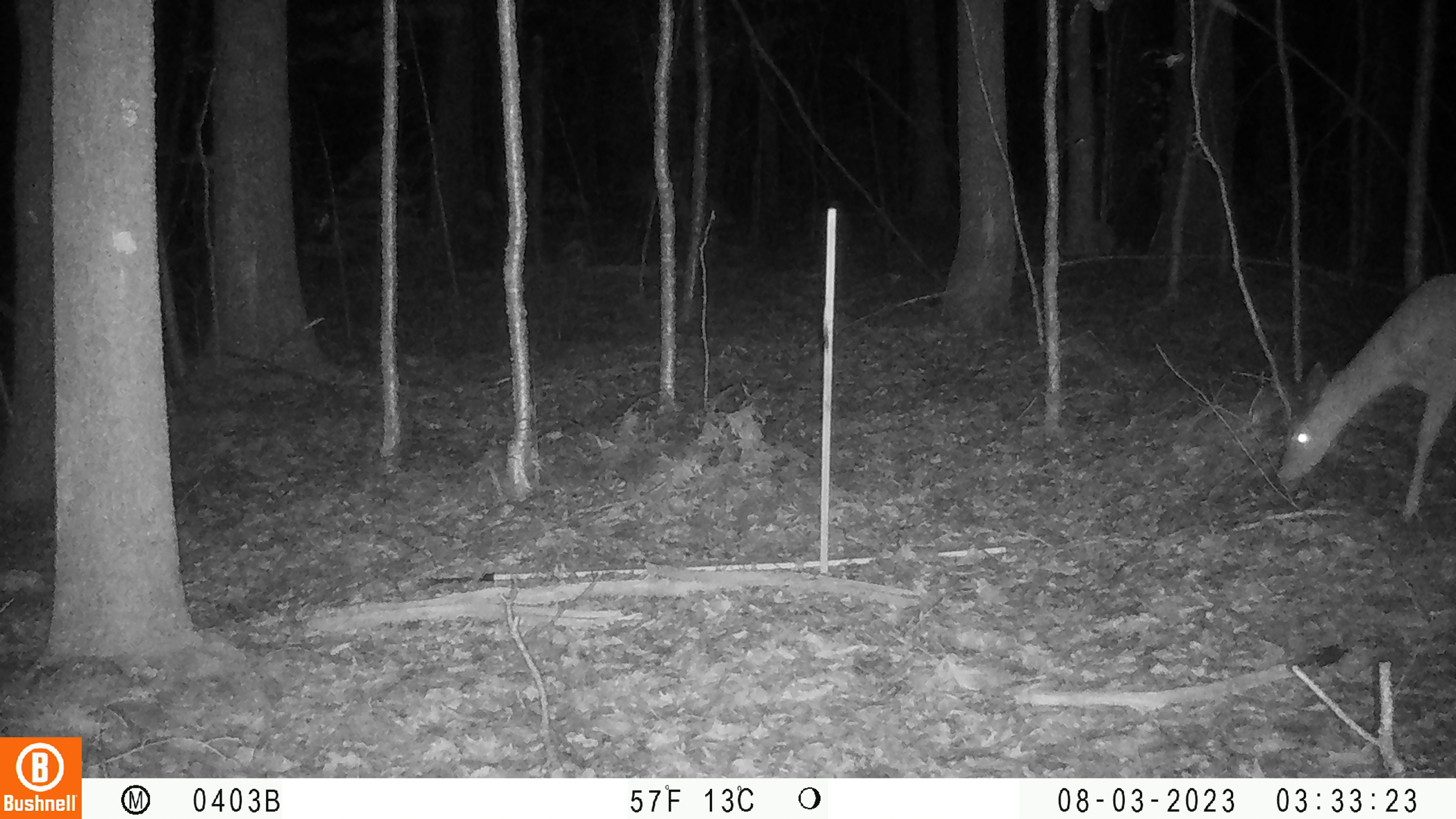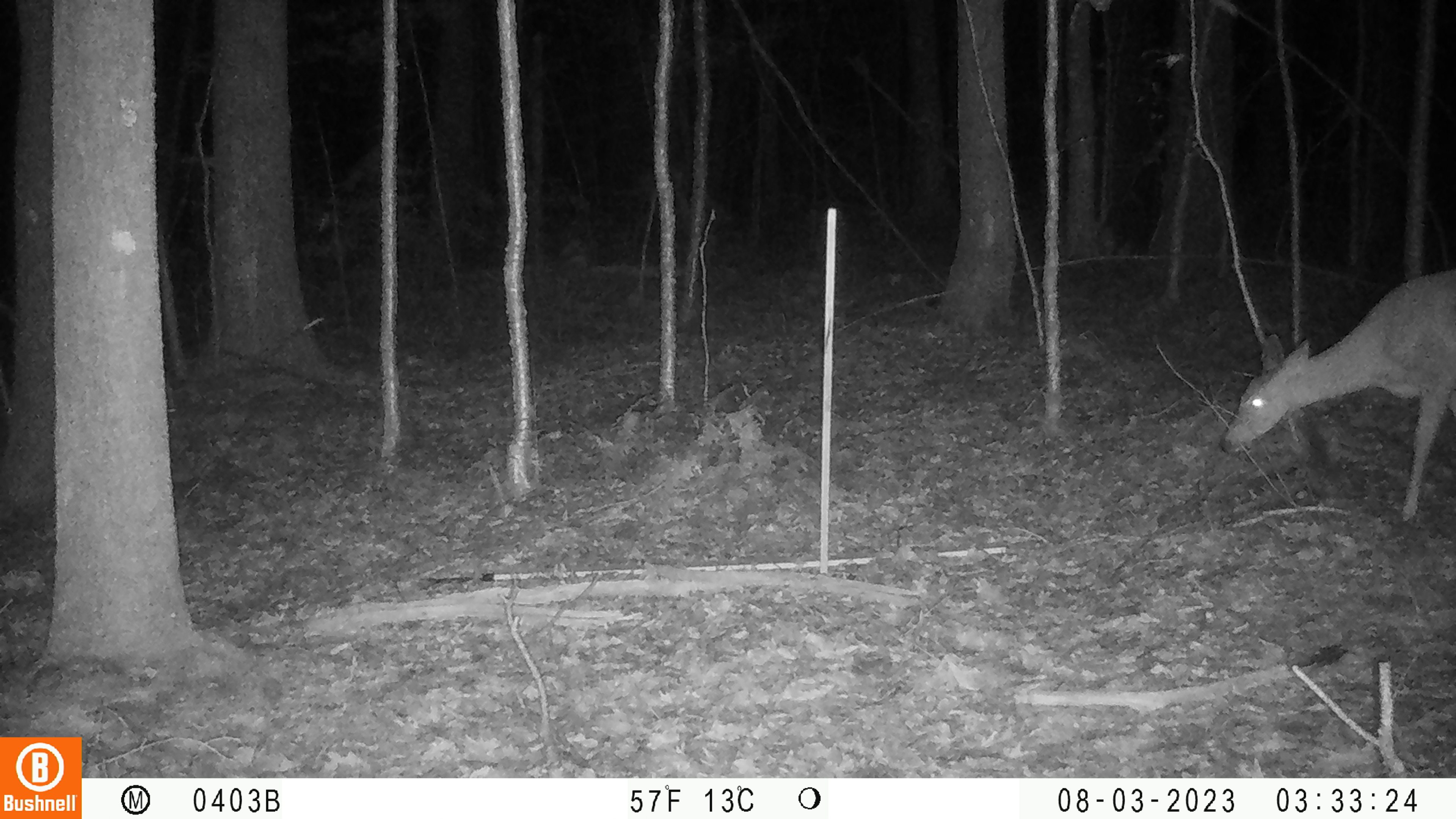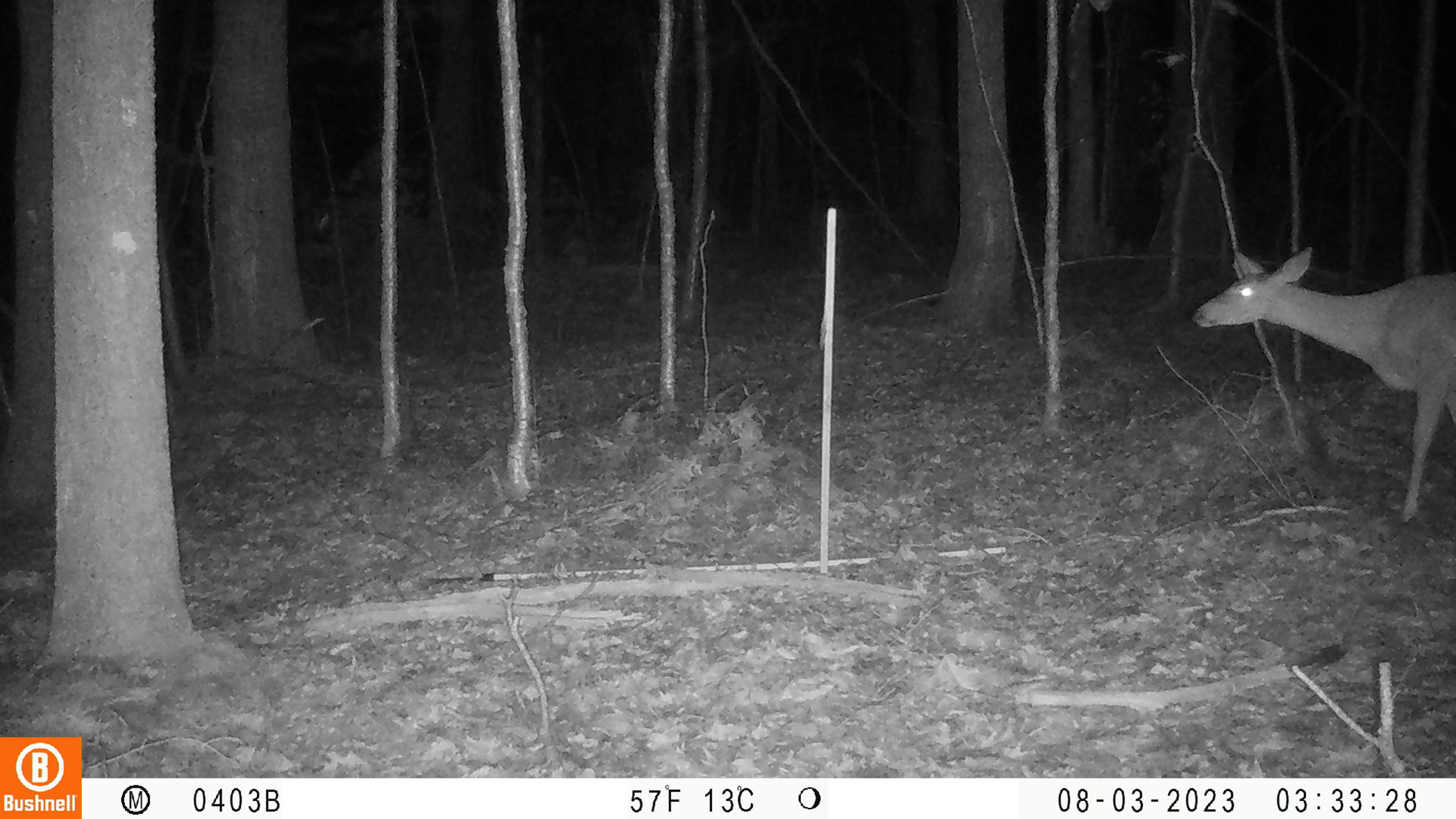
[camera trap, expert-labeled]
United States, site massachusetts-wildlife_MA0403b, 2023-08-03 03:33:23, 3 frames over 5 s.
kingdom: Animalia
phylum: Chordata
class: Mammalia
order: Artiodactyla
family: Cervidae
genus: Odocoileus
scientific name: Odocoileus virginianus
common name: white-tailed deer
White-tailed deer (Odocoileus virginianus).